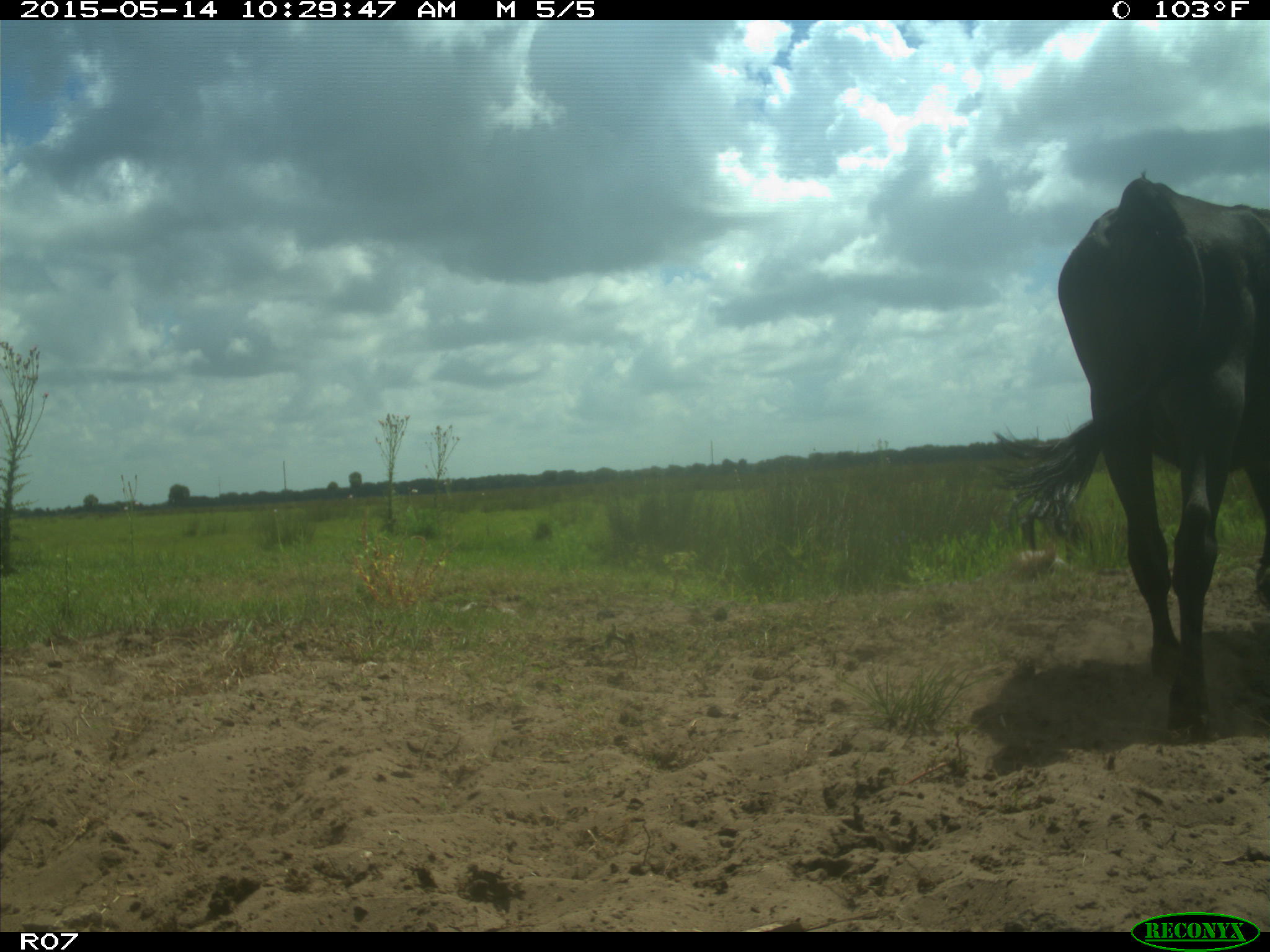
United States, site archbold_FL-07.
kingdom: Animalia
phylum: Chordata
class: Mammalia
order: Artiodactyla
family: Bovidae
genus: Bos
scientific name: Bos taurus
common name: domestic cow